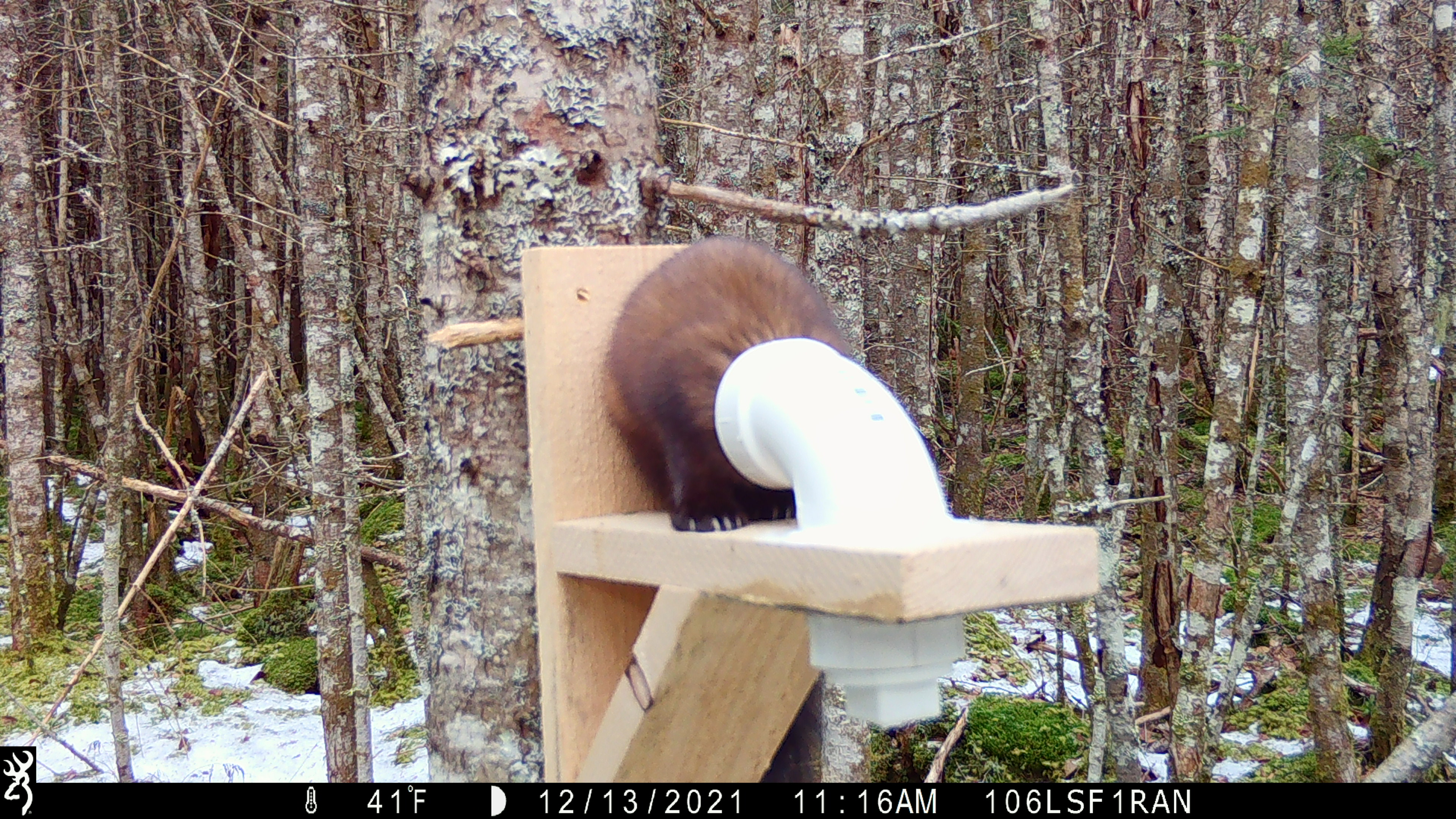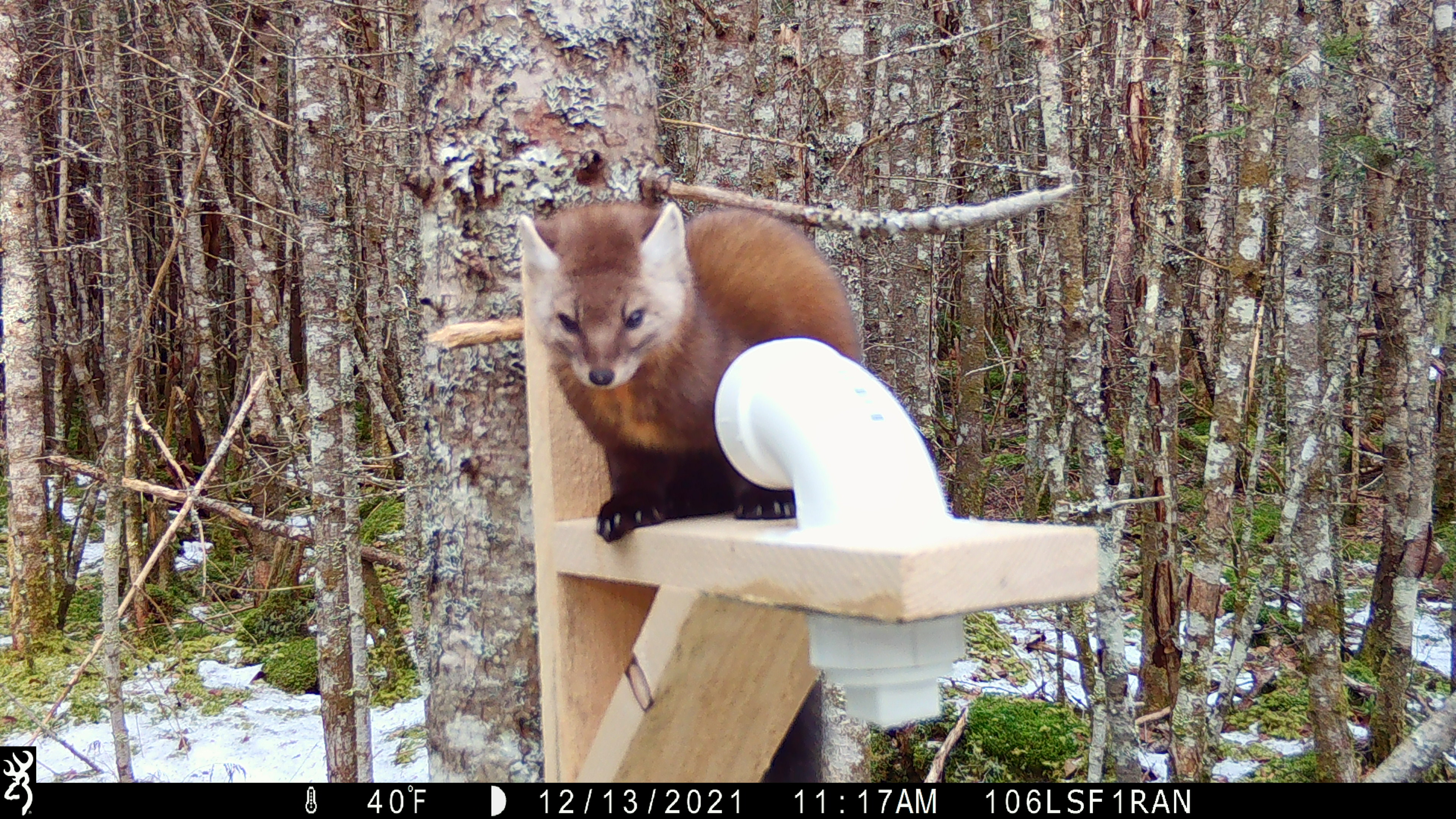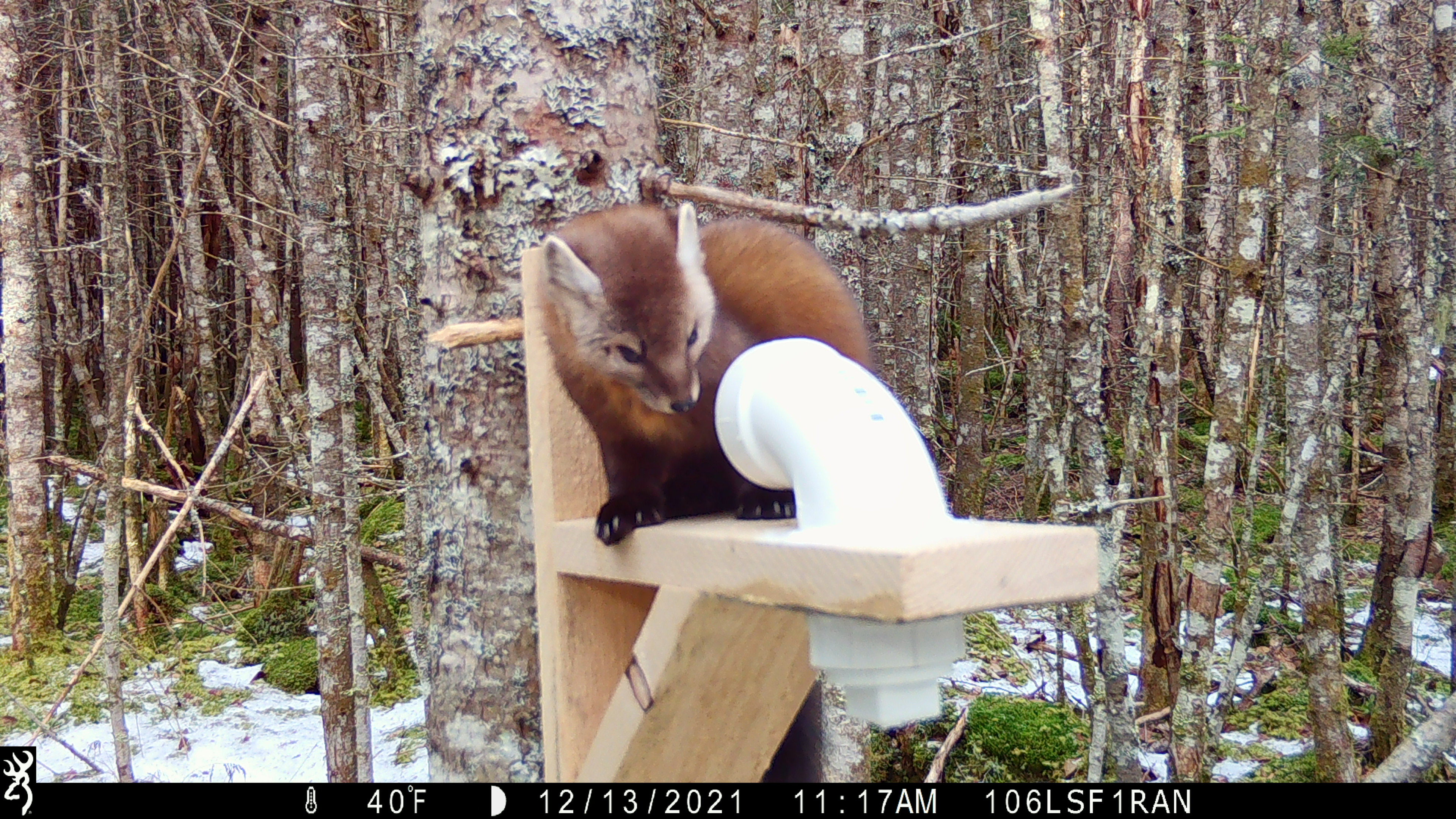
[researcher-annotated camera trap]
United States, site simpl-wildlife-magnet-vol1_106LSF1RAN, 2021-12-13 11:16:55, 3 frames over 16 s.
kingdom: Animalia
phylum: Chordata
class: Mammalia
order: Carnivora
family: Mustelidae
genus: Martes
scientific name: Martes americana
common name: american marten